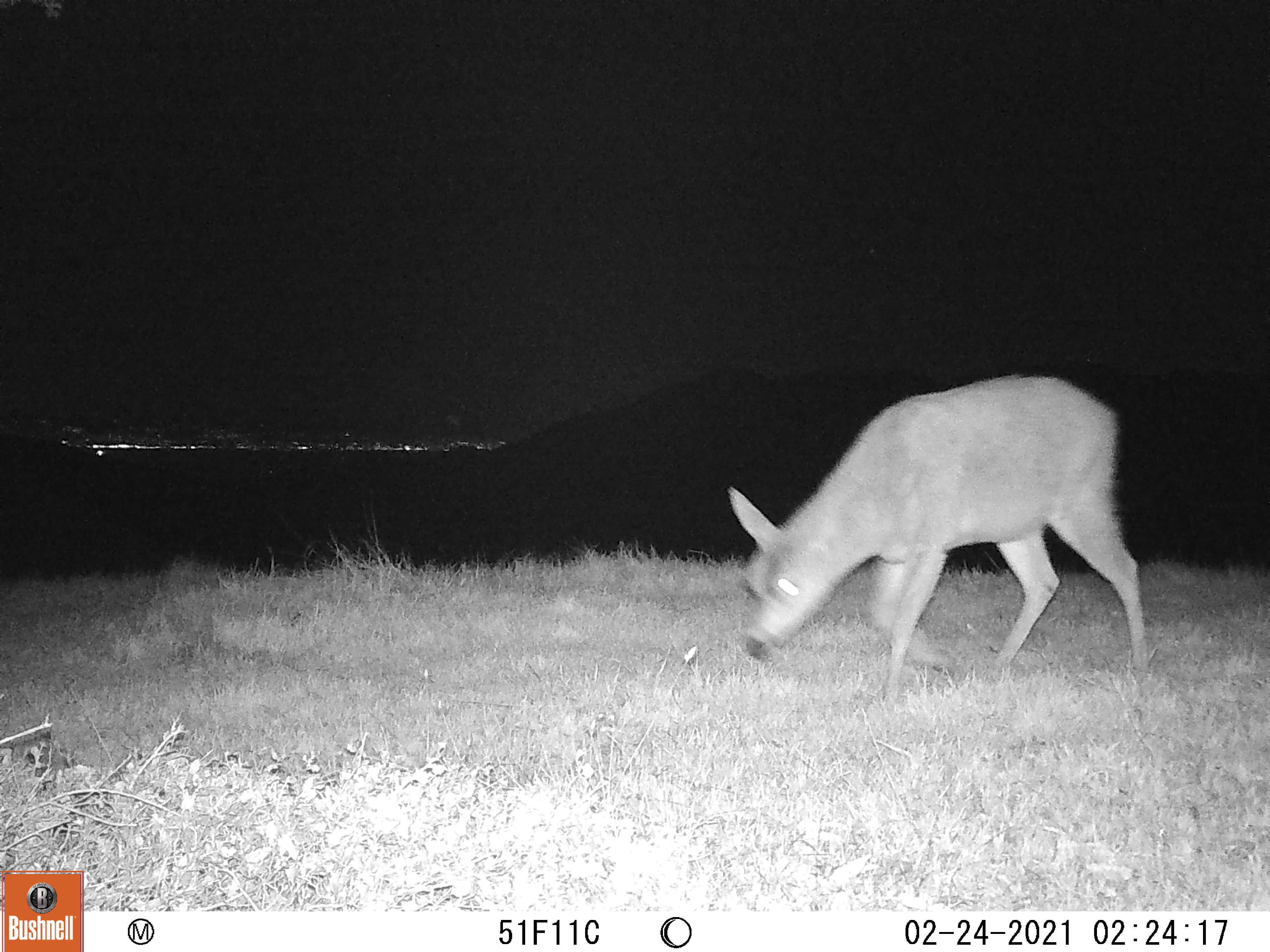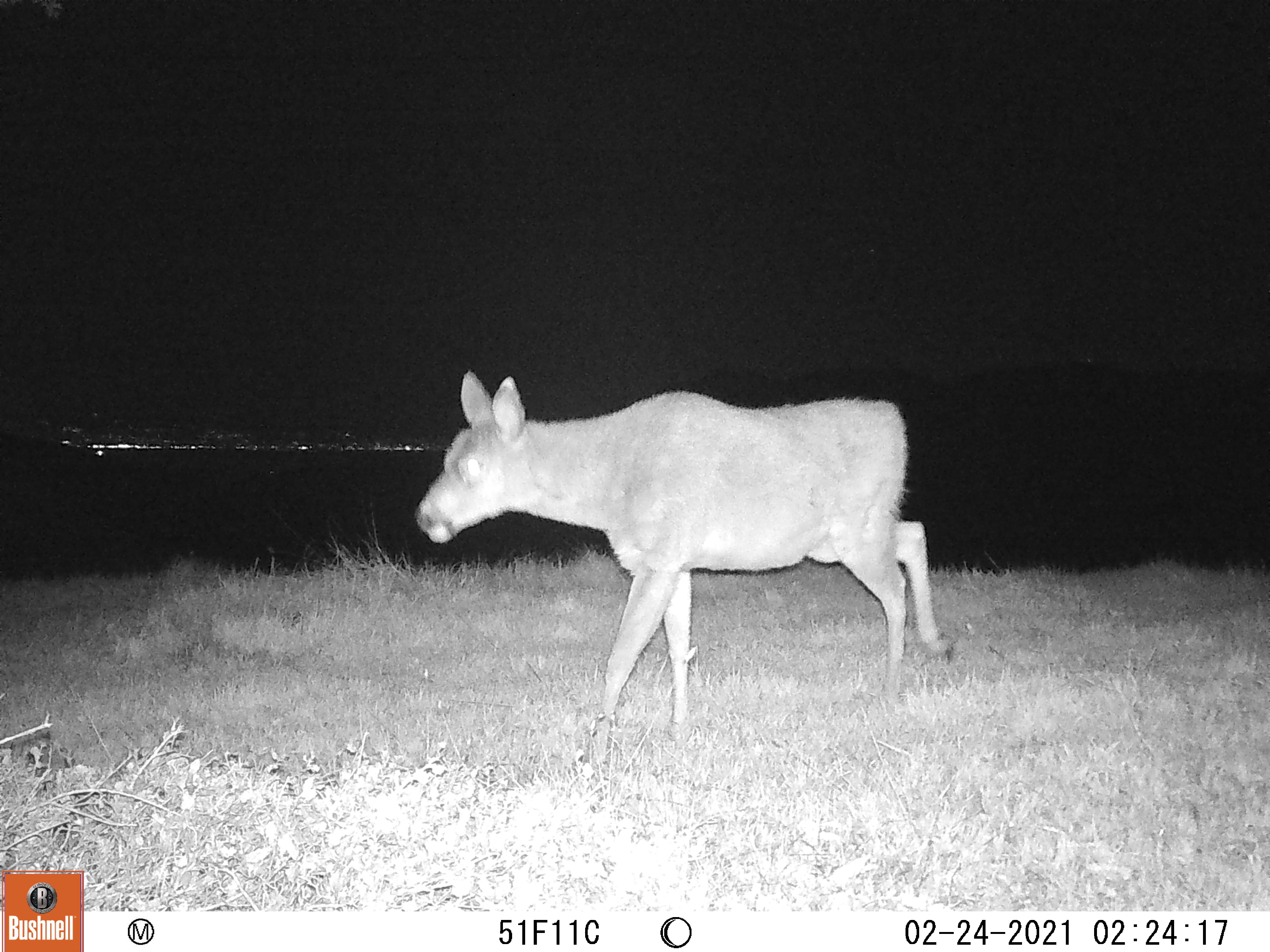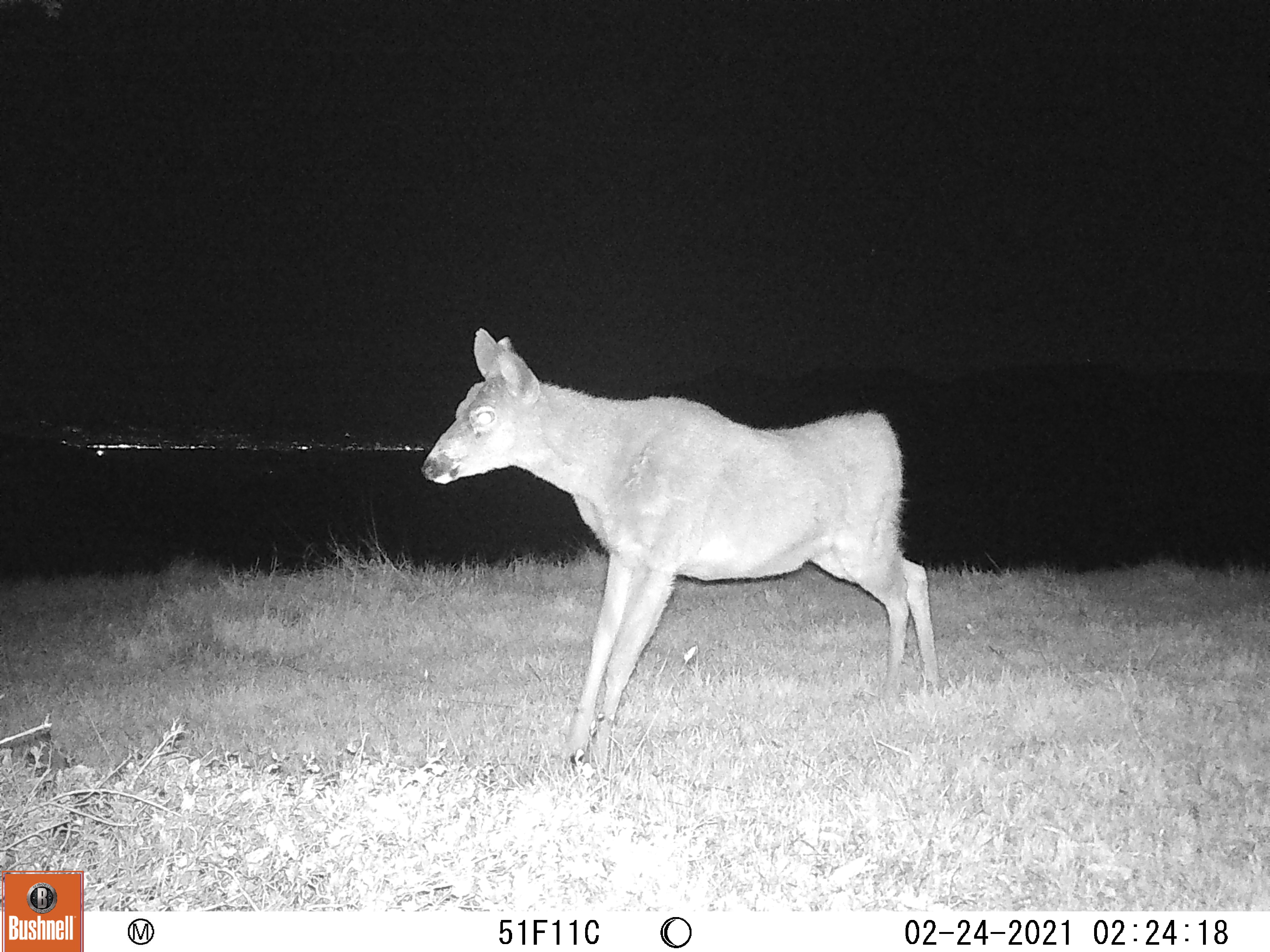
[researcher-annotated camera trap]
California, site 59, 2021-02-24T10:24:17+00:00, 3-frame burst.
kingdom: Animalia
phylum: Chordata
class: Mammalia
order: Artiodactyla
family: Cervidae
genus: Odocoileus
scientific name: Odocoileus hemionus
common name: mule deer